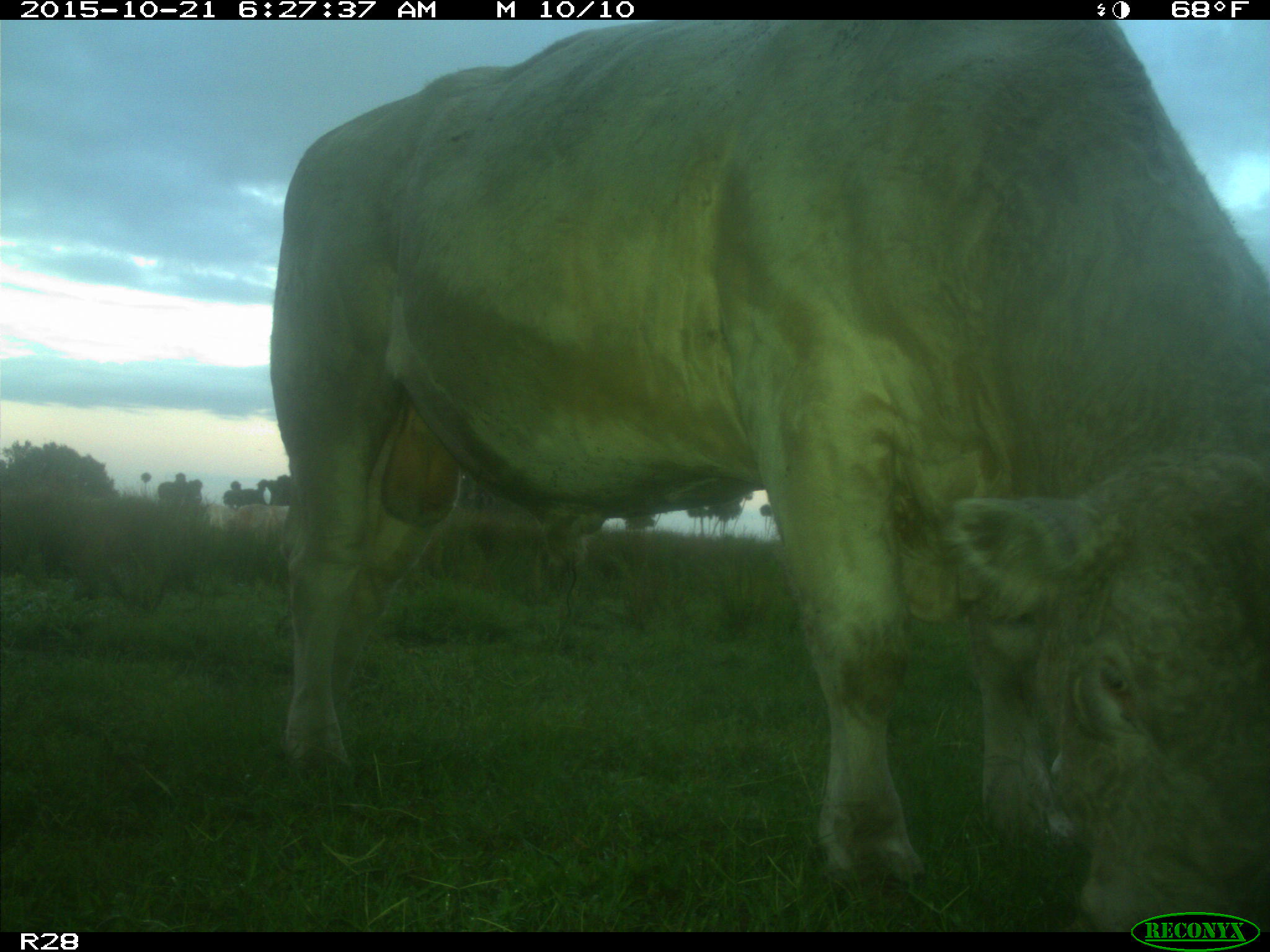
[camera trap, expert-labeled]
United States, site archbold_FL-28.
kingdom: Animalia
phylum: Chordata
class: Mammalia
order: Artiodactyla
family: Bovidae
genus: Bos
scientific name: Bos taurus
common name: domestic cow